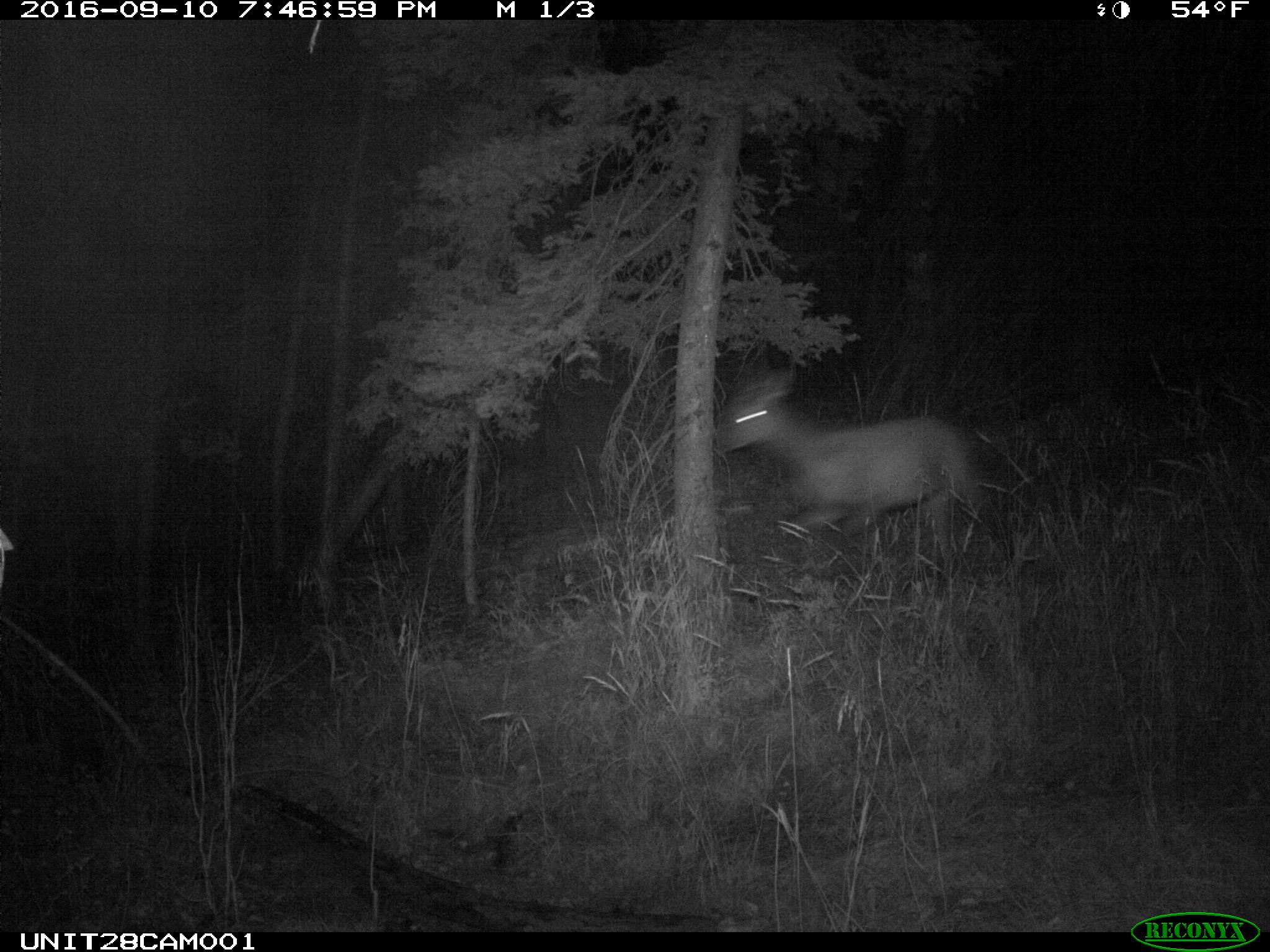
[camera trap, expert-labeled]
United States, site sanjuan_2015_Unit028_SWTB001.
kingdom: Animalia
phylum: Chordata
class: Mammalia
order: Artiodactyla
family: Cervidae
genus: Cervus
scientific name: Cervus elaphus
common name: red deer